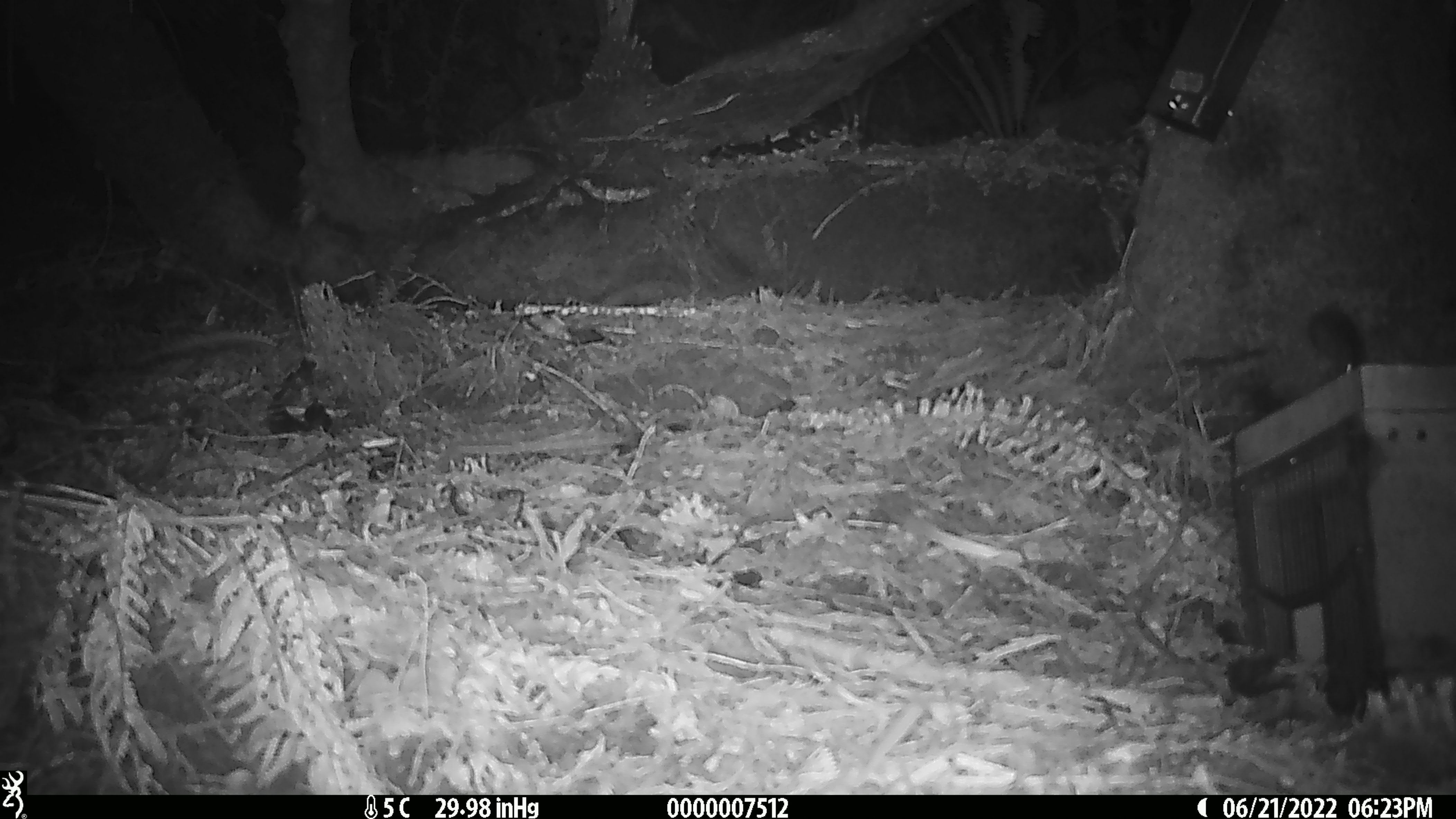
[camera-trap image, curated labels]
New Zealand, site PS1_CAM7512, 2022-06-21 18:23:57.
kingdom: Animalia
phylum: Chordata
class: Mammalia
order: Rodentia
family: Muridae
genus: Mus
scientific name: Mus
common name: mouse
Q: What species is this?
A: Mouse (Mus).